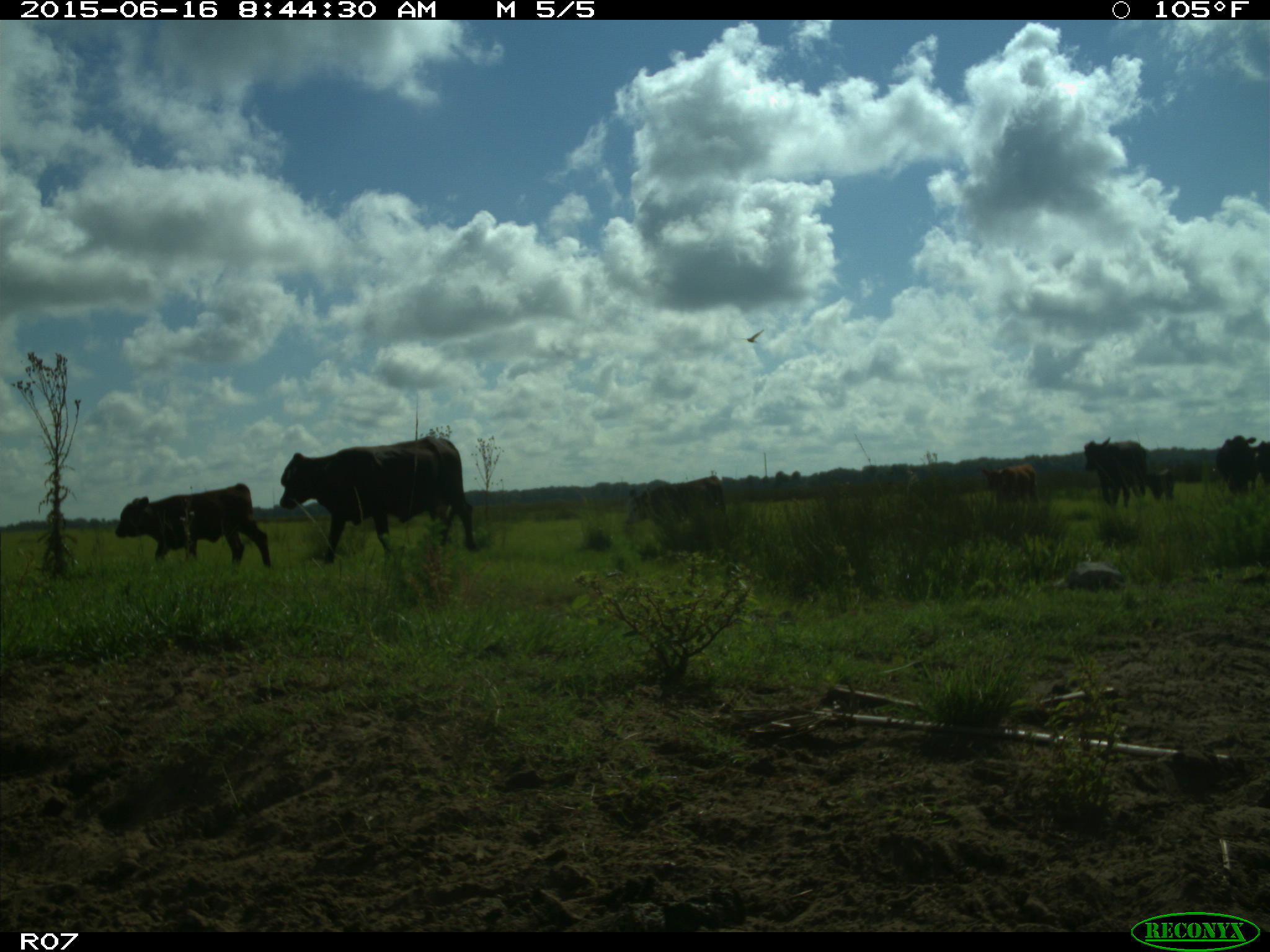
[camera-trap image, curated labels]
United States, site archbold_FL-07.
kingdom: Animalia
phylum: Chordata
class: Mammalia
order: Artiodactyla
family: Bovidae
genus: Bos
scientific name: Bos taurus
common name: domestic cow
Bos taurus (domestic cow).